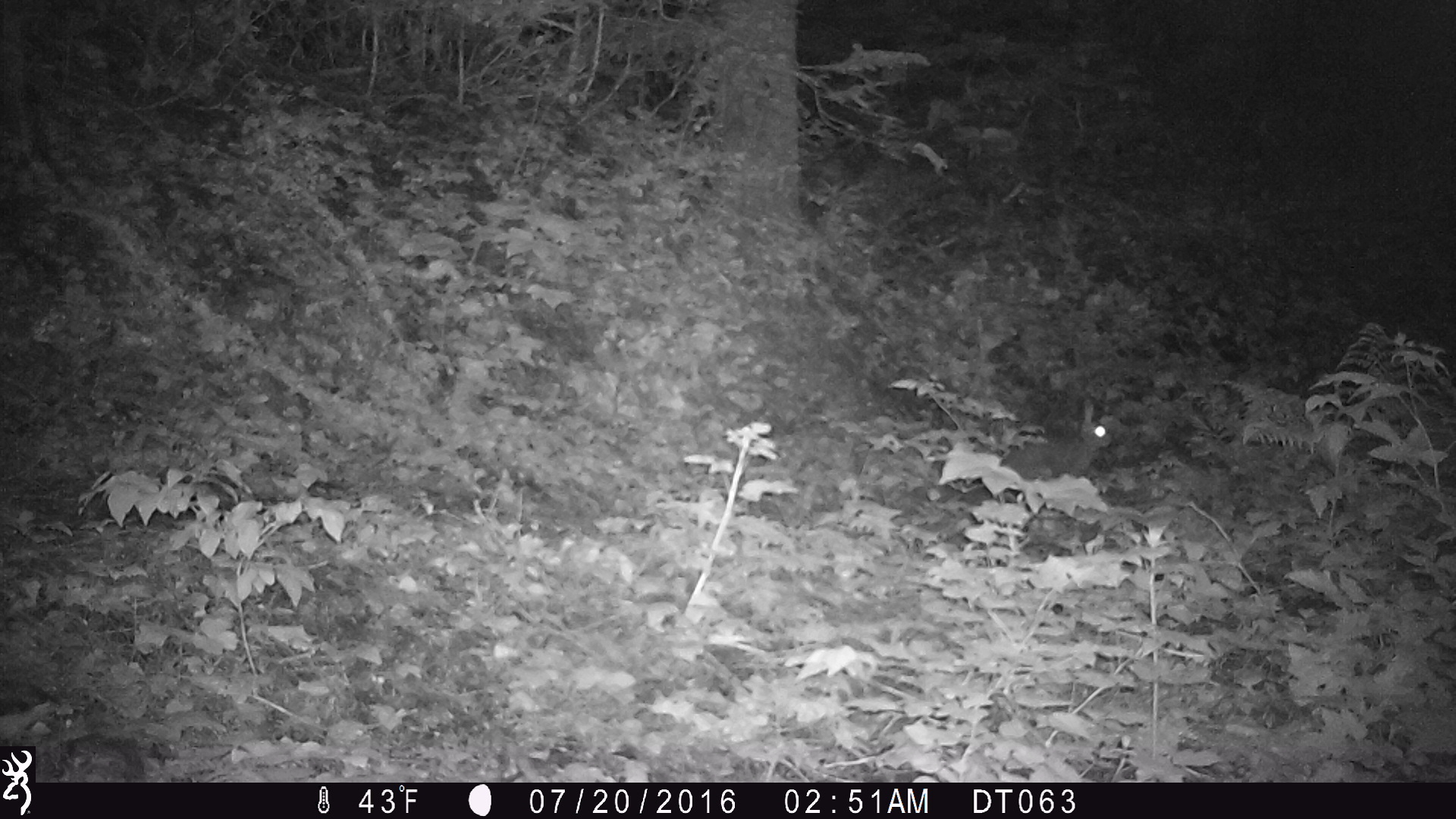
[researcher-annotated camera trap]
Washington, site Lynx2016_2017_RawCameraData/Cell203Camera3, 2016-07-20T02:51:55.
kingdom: Animalia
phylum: Chordata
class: Mammalia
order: Lagomorpha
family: Leporidae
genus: Lepus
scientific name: Lepus americanus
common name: snowshoe hare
Lepus americanus (snowshoe hare). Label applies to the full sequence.